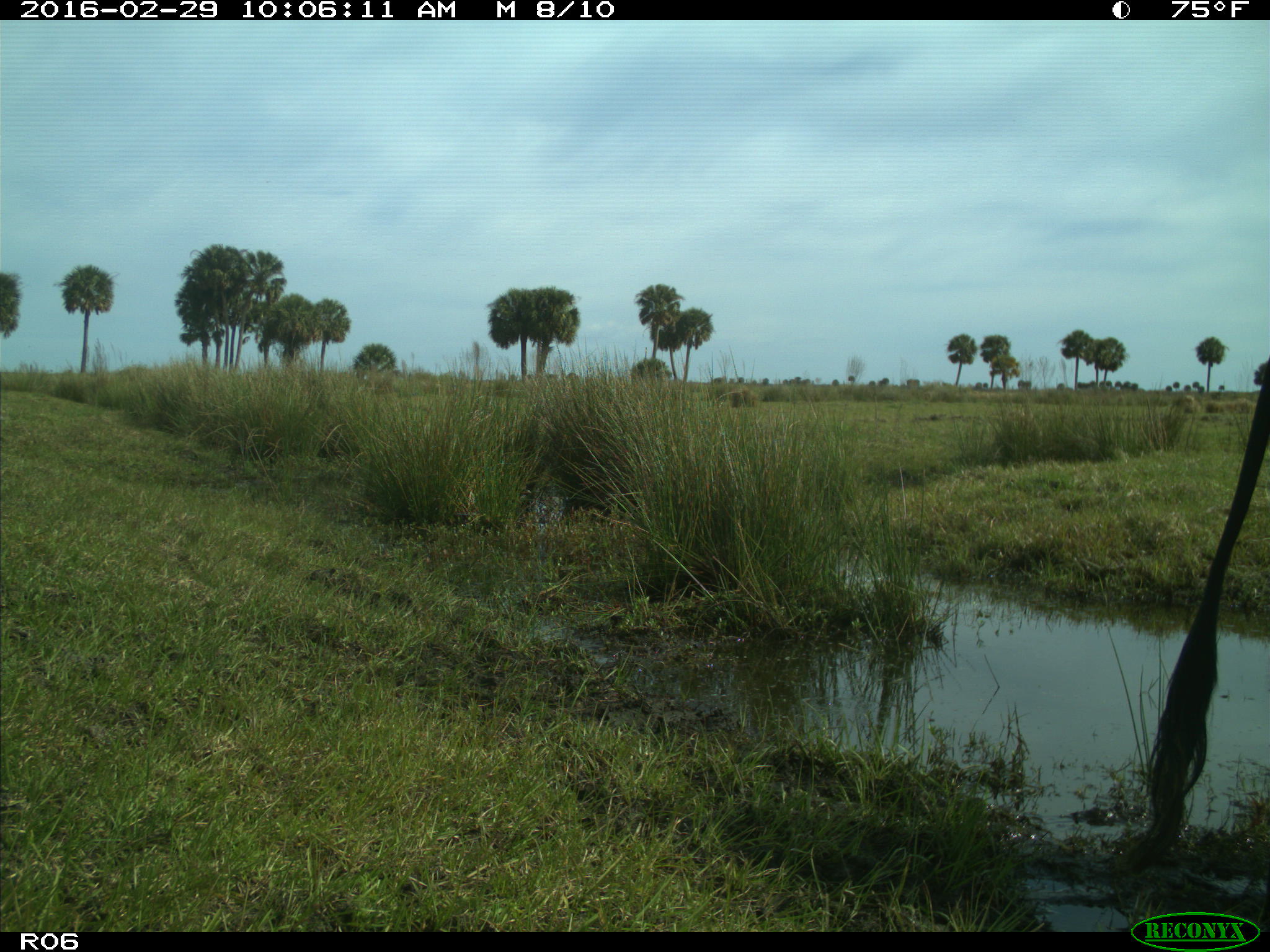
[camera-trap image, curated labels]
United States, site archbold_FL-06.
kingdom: Animalia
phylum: Chordata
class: Mammalia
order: Artiodactyla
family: Bovidae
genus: Bos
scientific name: Bos taurus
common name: domestic cow